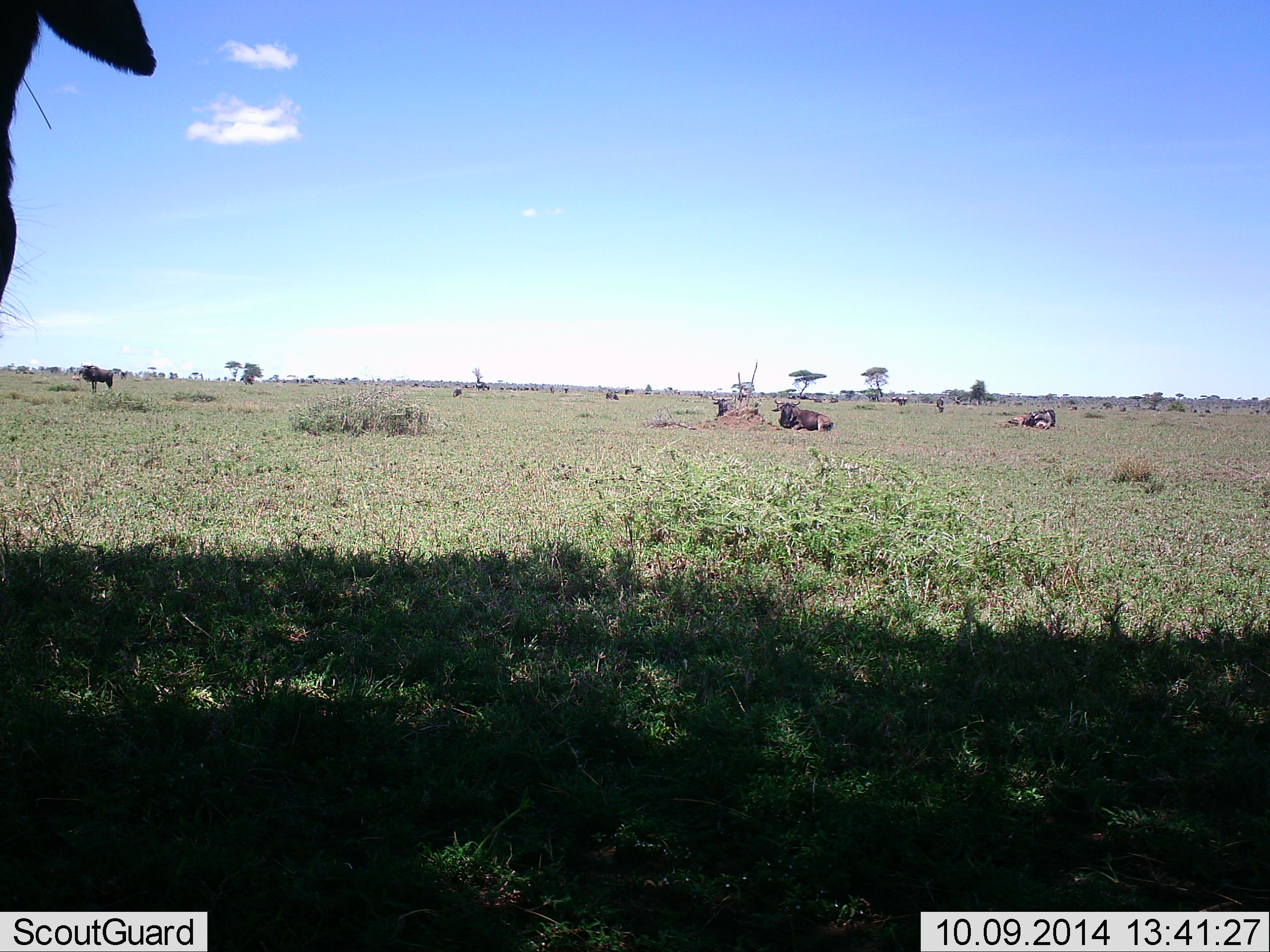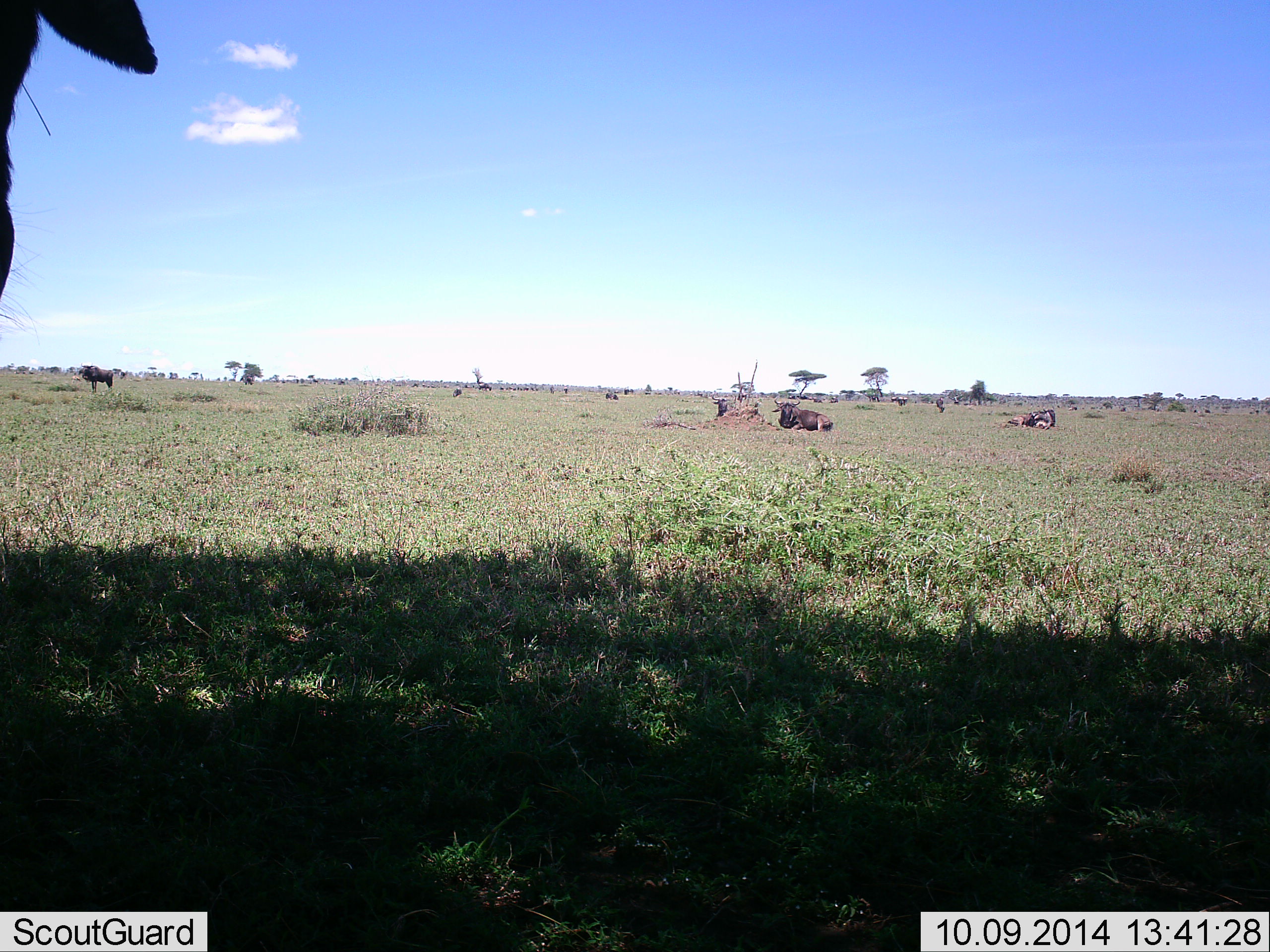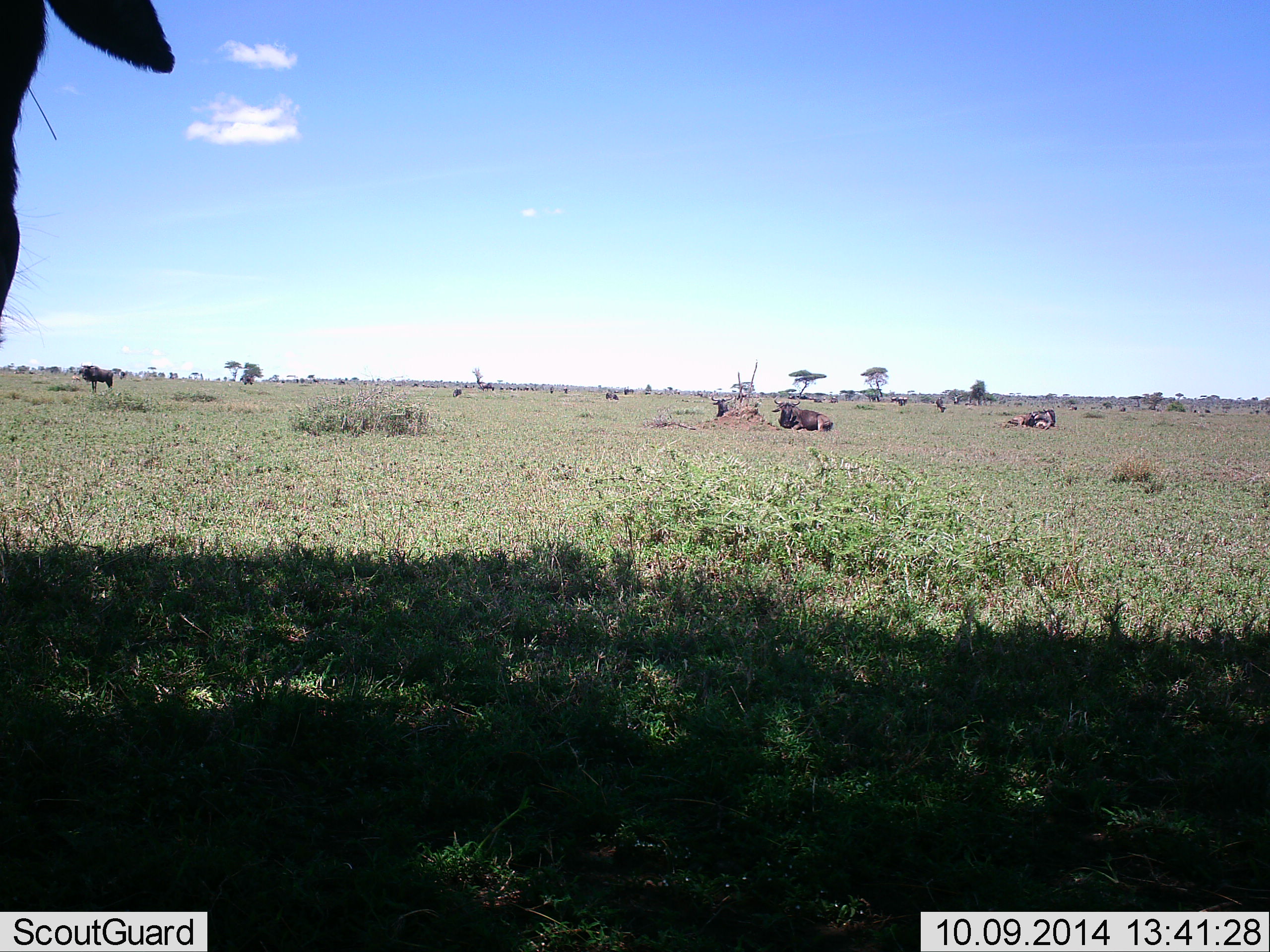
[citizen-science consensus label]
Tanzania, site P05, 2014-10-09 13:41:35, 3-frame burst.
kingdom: Animalia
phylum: Chordata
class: Mammalia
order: Artiodactyla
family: Bovidae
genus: Connochaetes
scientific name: Connochaetes taurinus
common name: blue wildebeest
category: wildebeest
Wildebeest (blue wildebeest) (Connochaetes taurinus), count 5. Behavior (volunteer vote fractions): standing 64%, resting 91%, moving 0%, interacting 0%. Young present (vote fraction): 0%. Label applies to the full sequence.